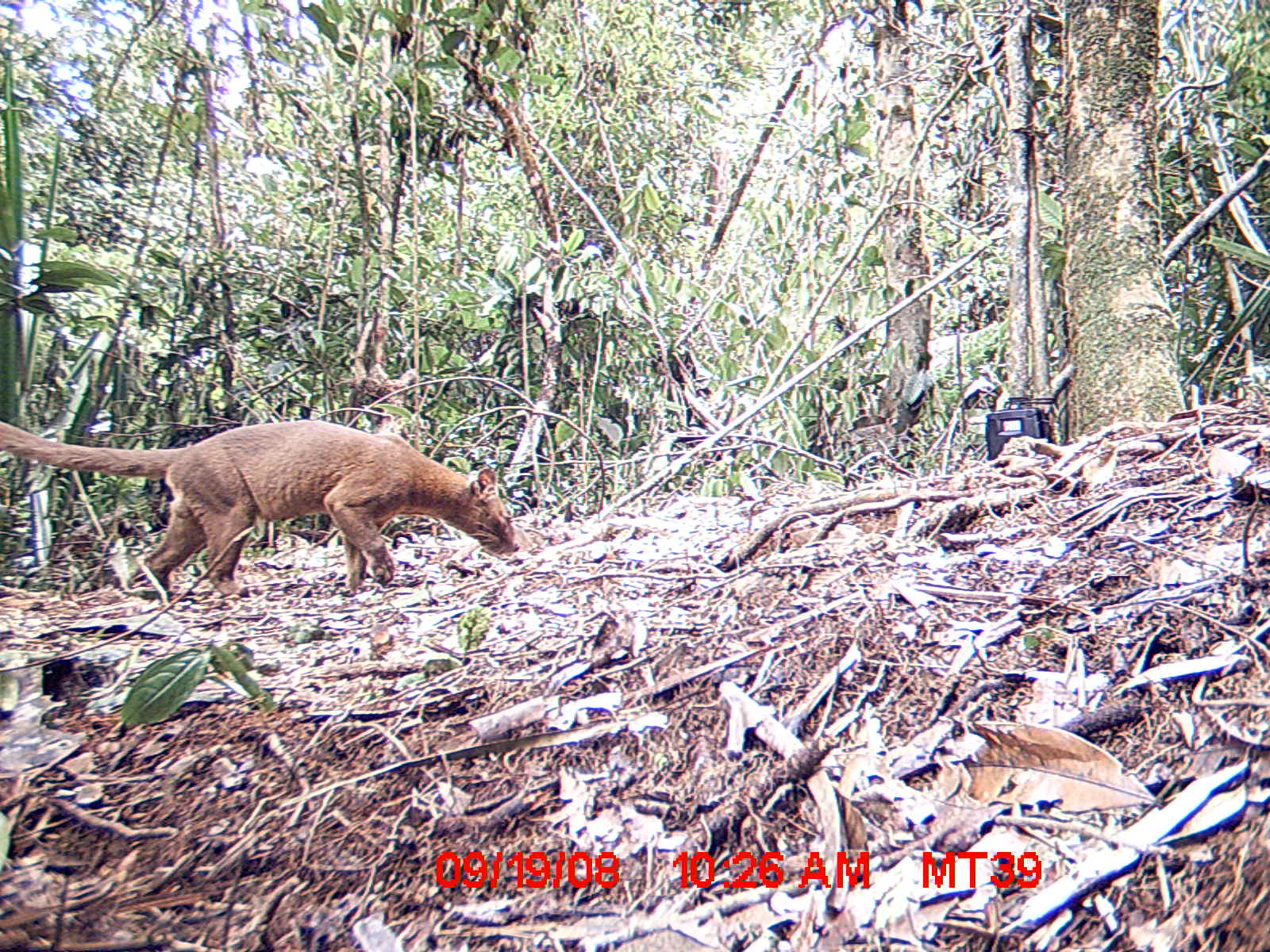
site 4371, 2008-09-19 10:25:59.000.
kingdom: Animalia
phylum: Chordata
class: Mammalia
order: Carnivora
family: Eupleridae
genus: Cryptoprocta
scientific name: Cryptoprocta ferox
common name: fossa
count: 1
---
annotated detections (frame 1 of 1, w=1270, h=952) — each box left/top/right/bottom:
cryptoprocta ferox: 0/417/522/601